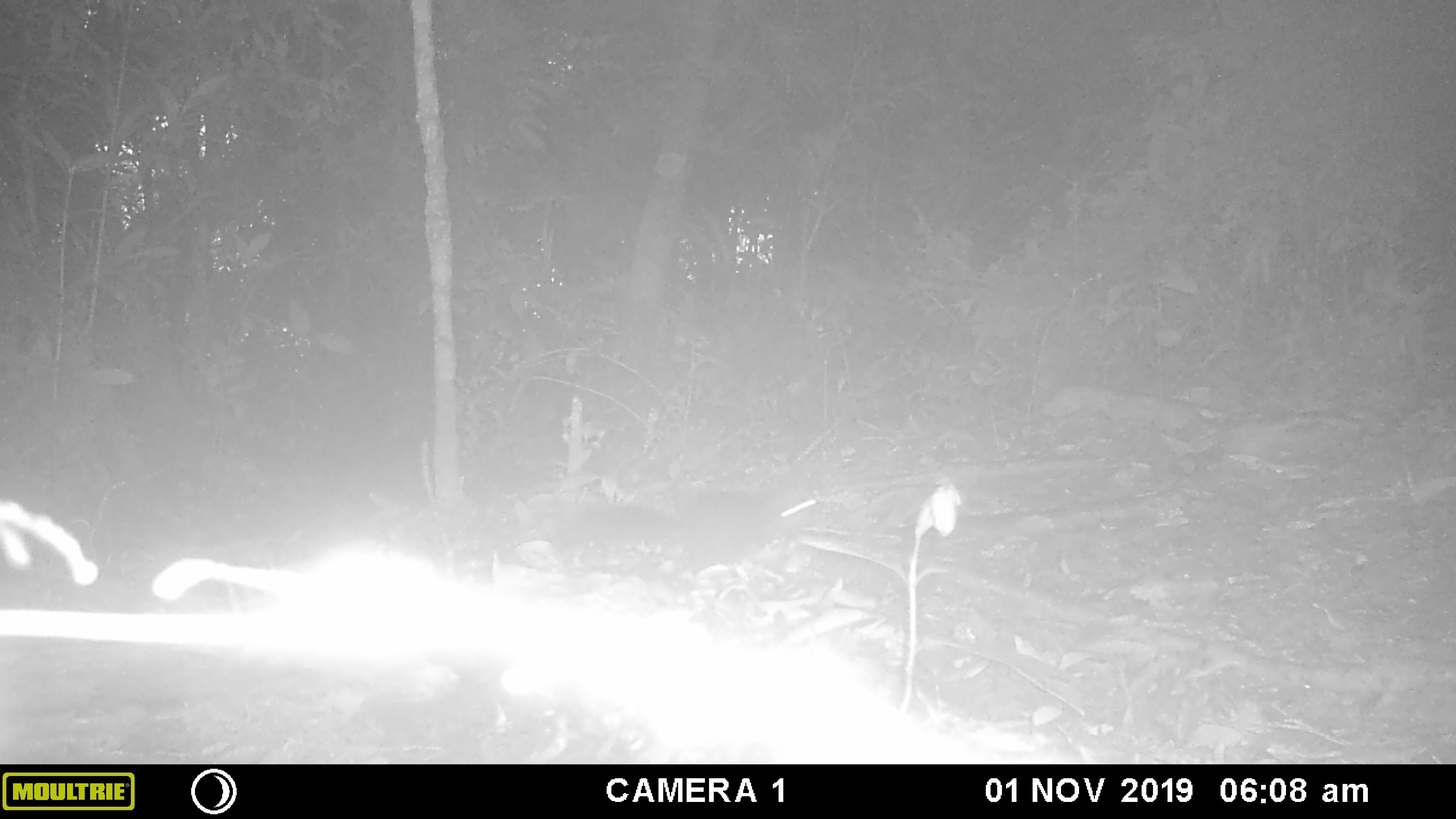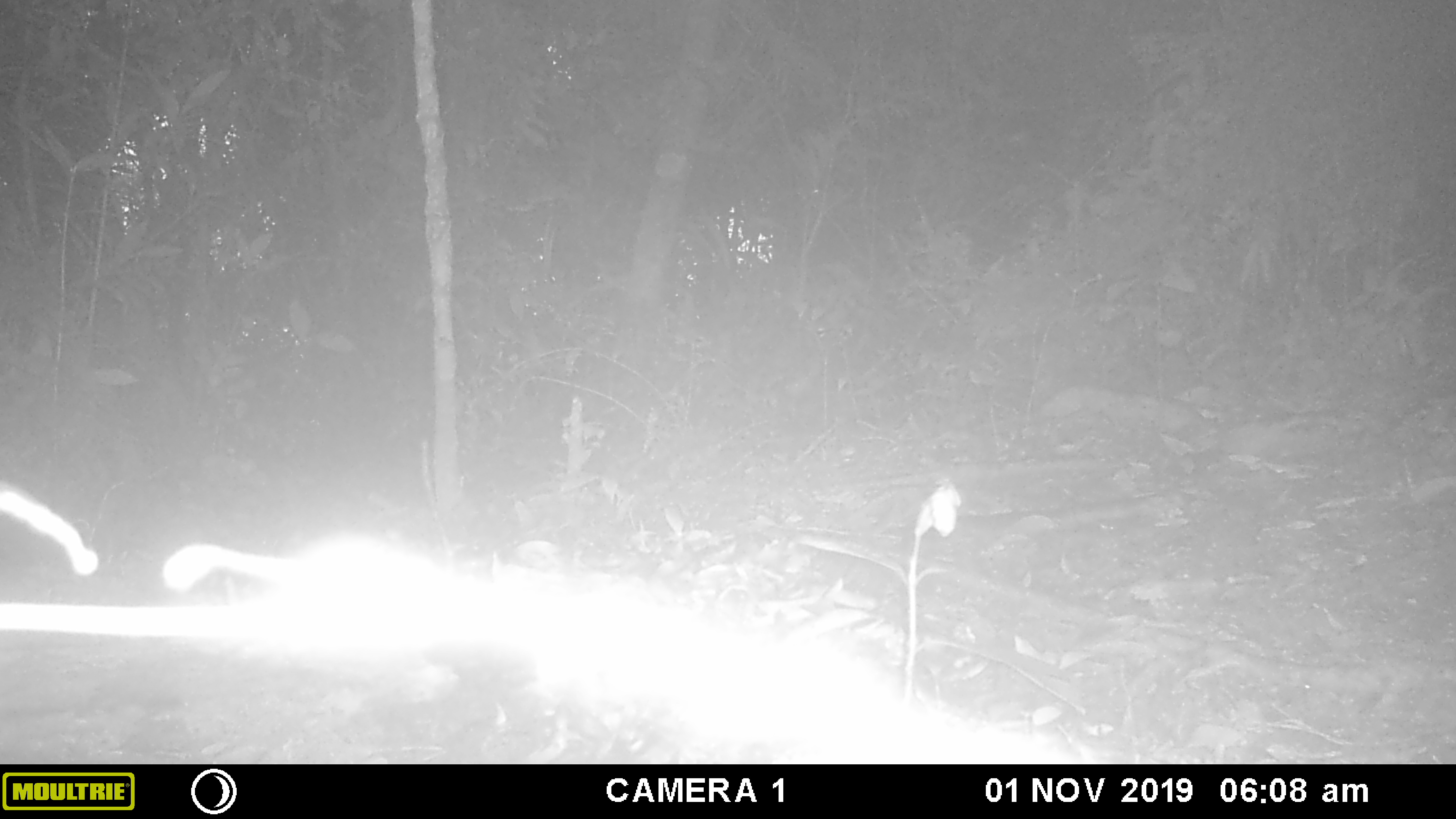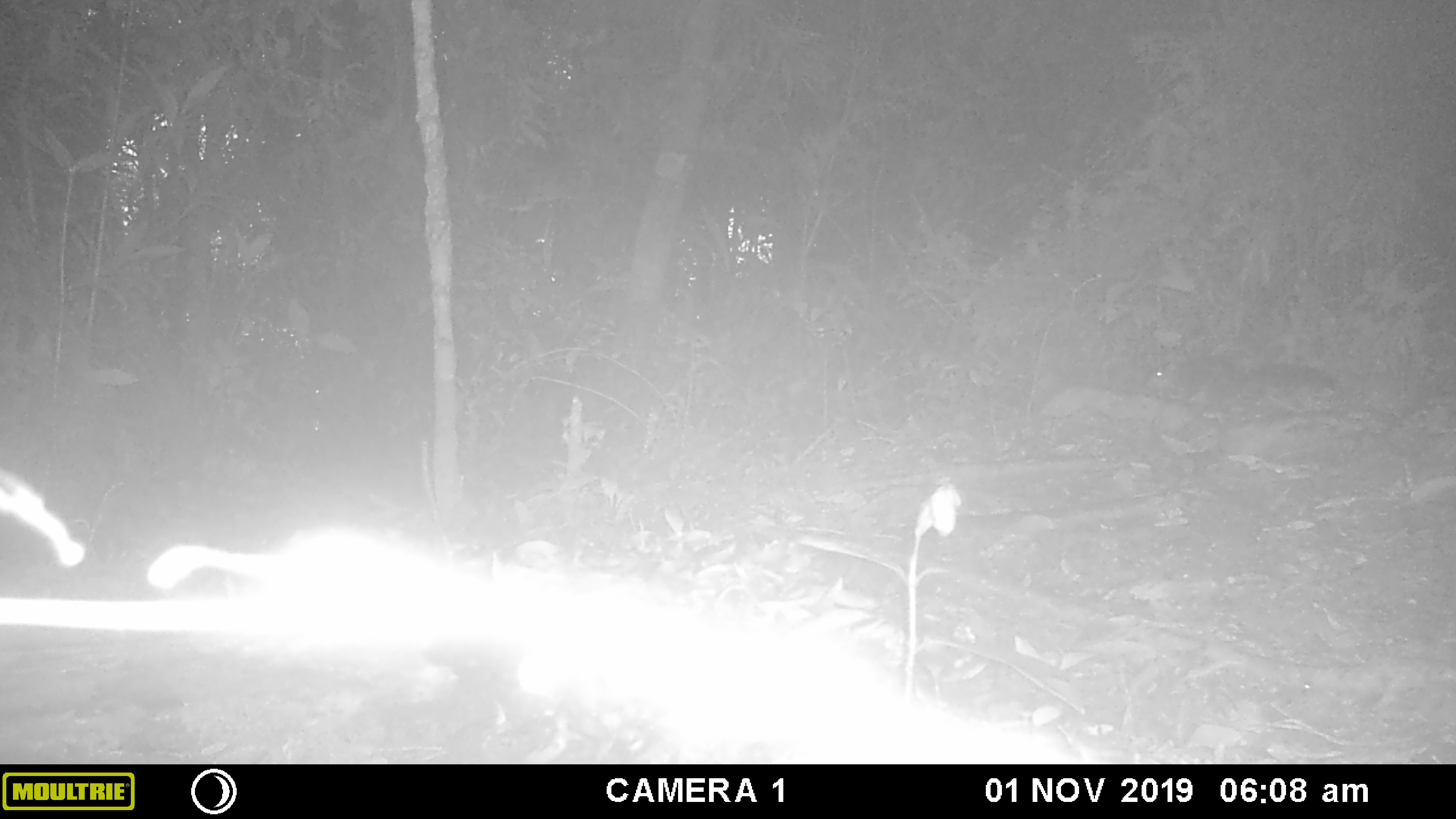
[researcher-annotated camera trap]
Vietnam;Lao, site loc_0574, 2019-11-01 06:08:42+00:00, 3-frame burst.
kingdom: Animalia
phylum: Chordata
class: Mammalia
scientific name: Mammalia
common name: mammal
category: unidentified small mammal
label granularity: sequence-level